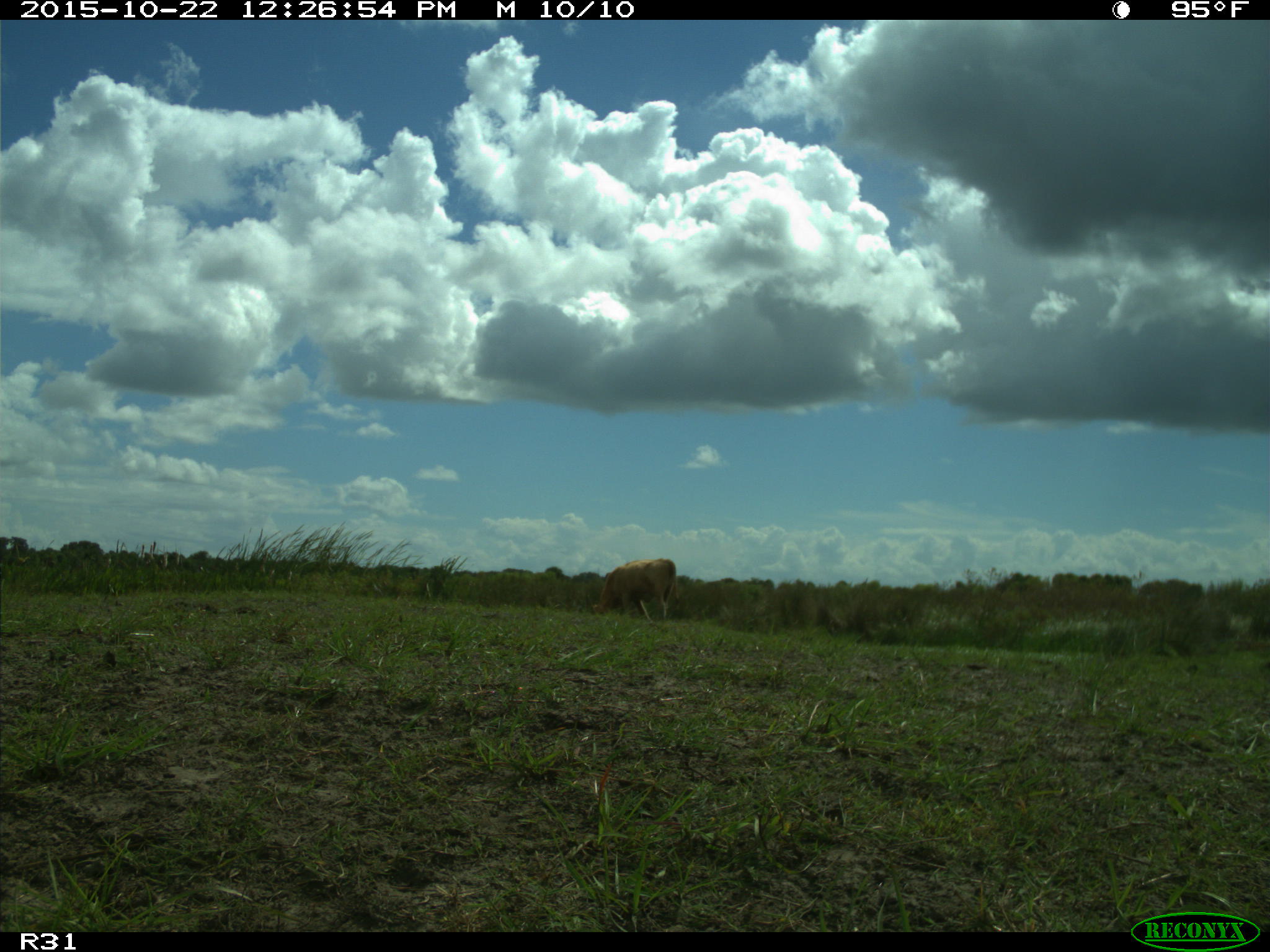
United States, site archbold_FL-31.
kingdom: Animalia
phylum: Chordata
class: Mammalia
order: Artiodactyla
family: Bovidae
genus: Bos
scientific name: Bos taurus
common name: domestic cow